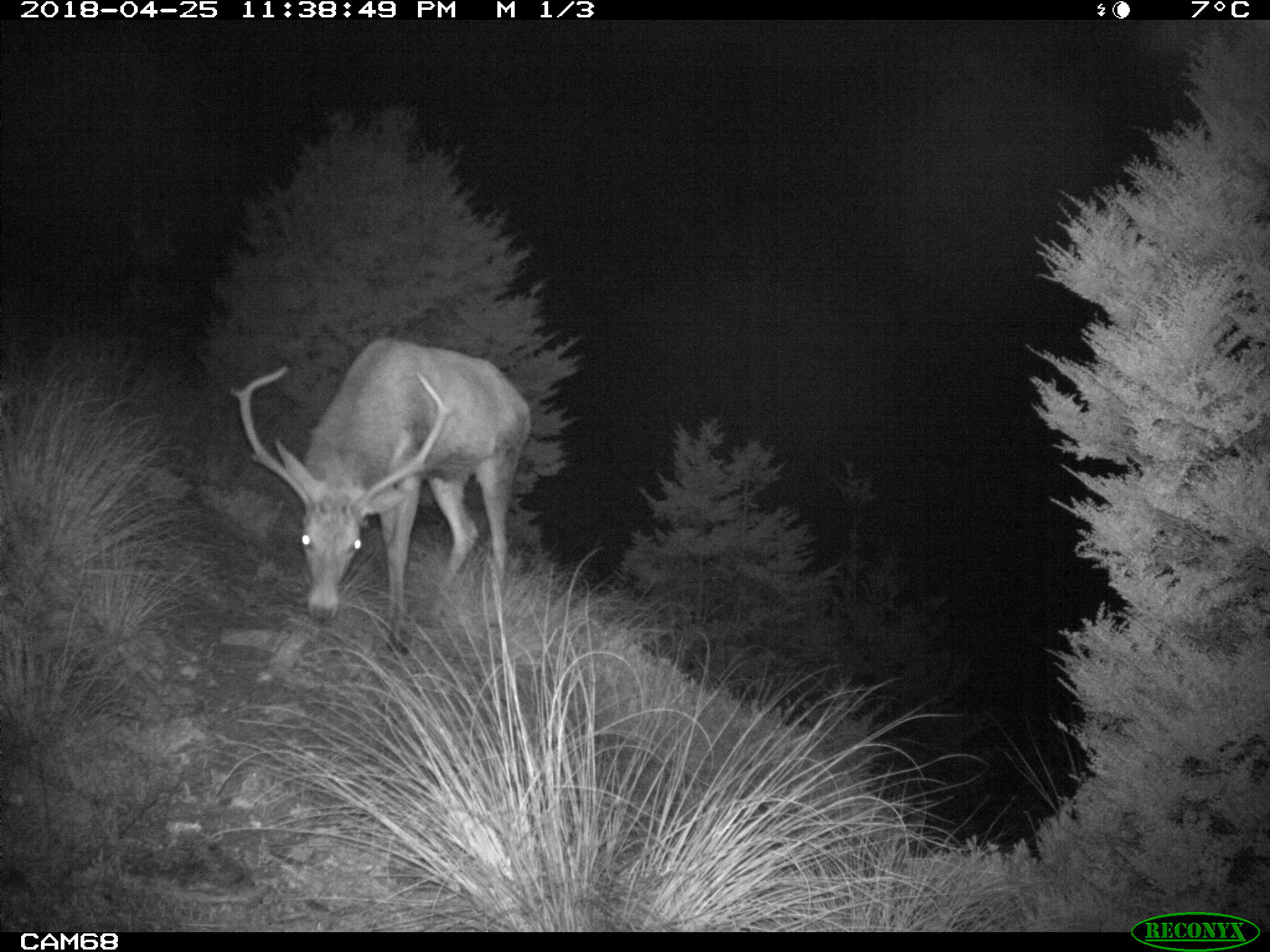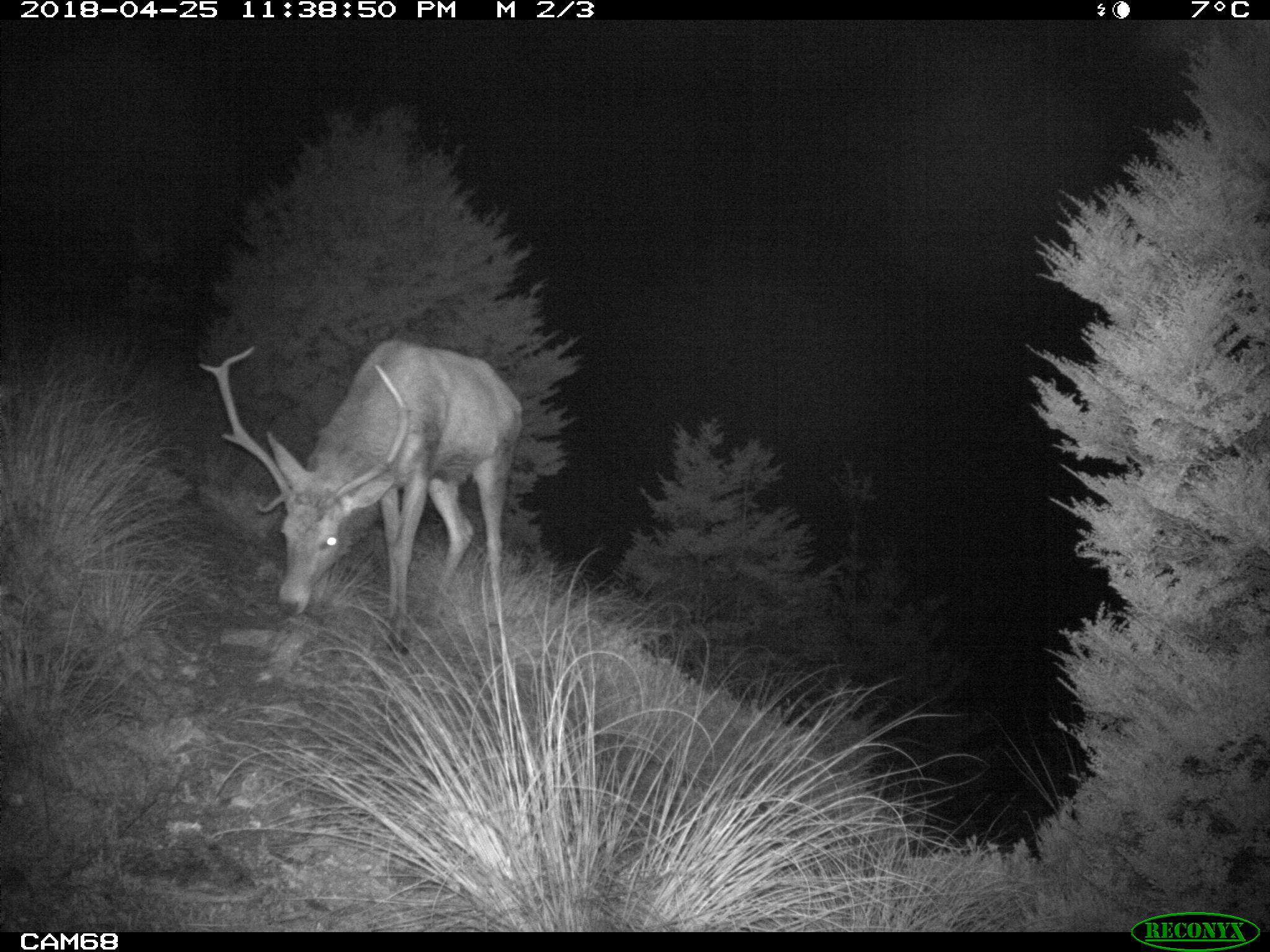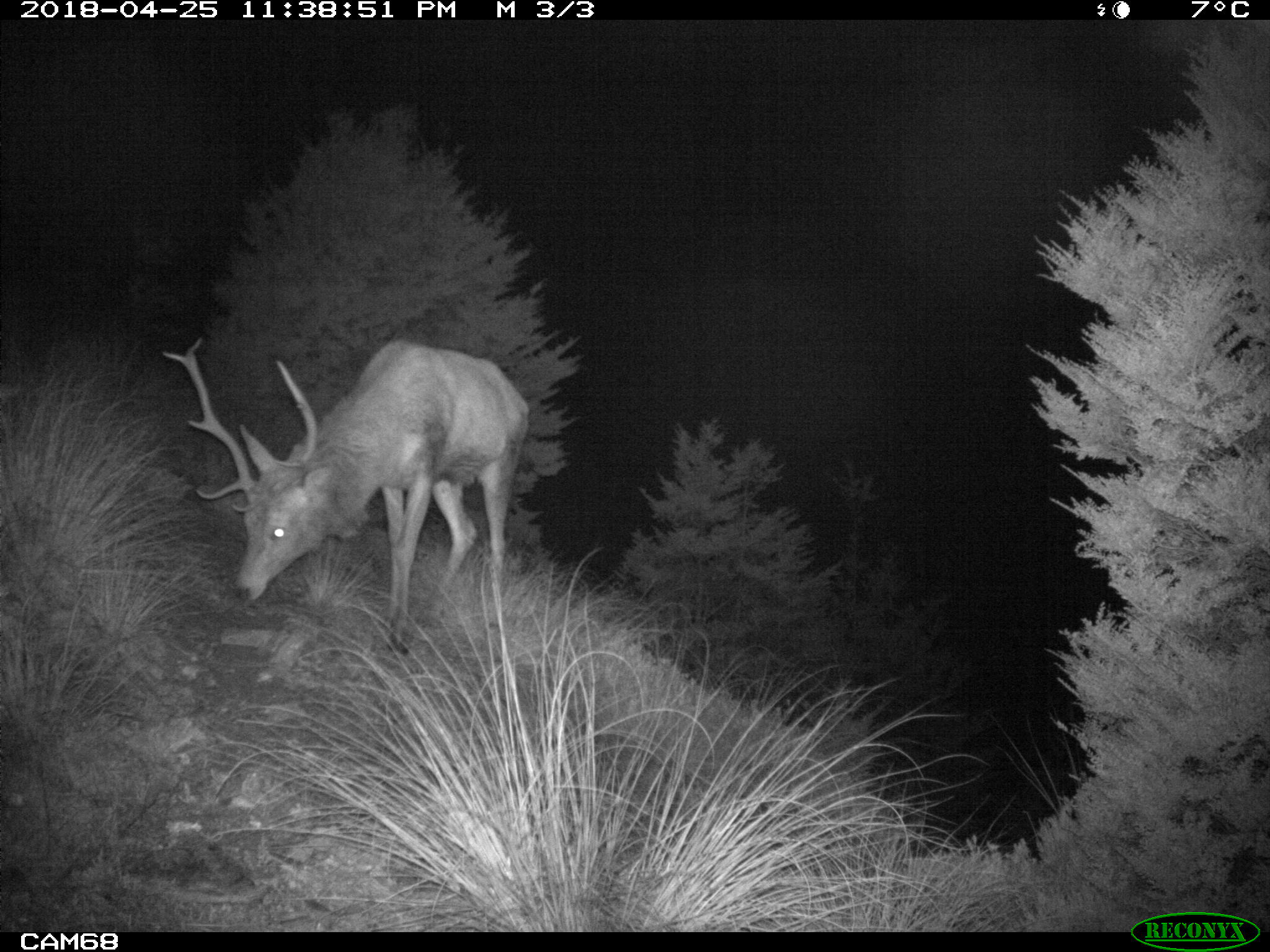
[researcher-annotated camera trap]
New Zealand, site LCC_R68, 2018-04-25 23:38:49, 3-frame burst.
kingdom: Animalia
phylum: Chordata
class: Mammalia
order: Artiodactyla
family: Cervidae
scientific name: Cervidae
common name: deer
Deer (Cervidae).